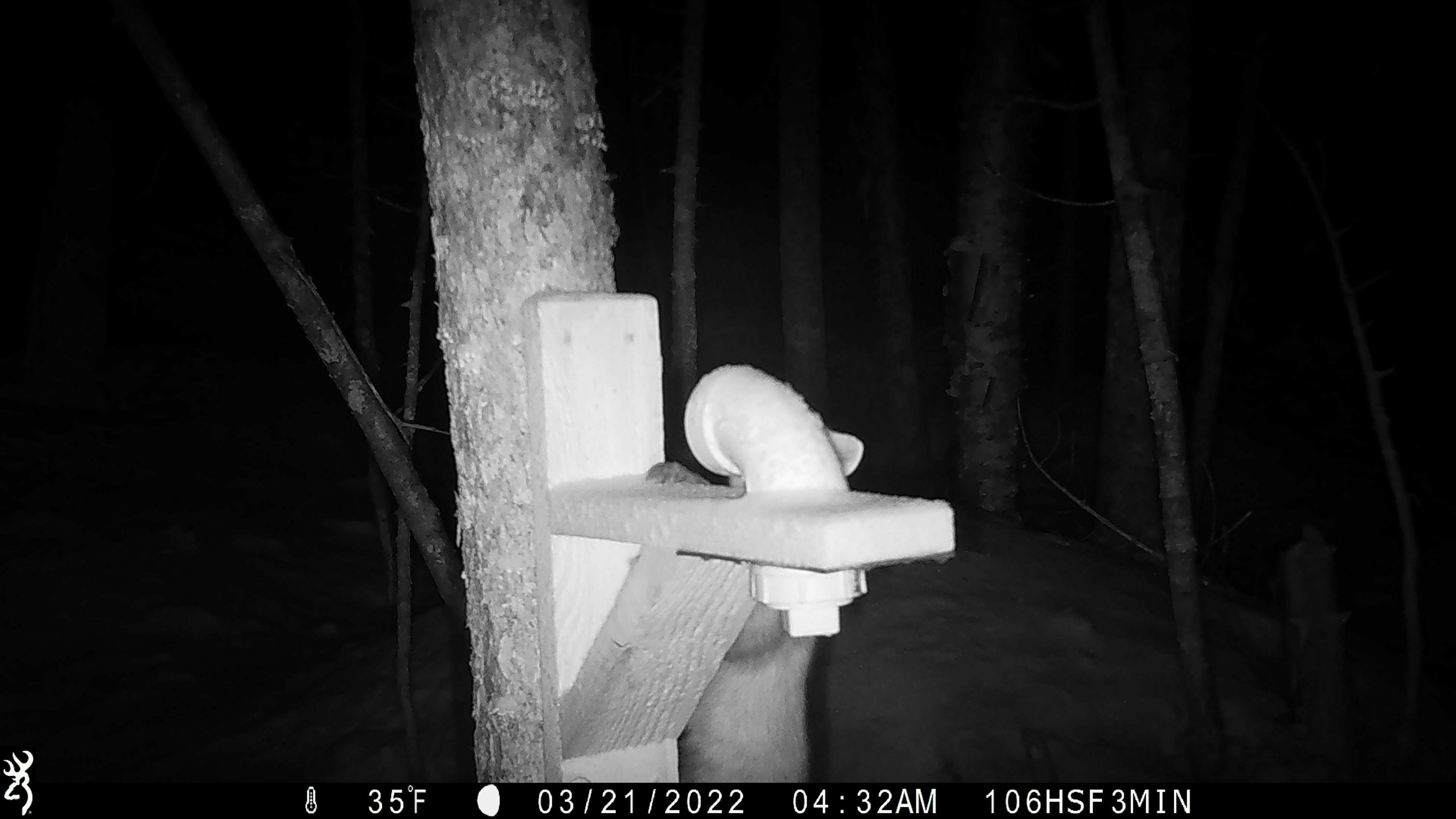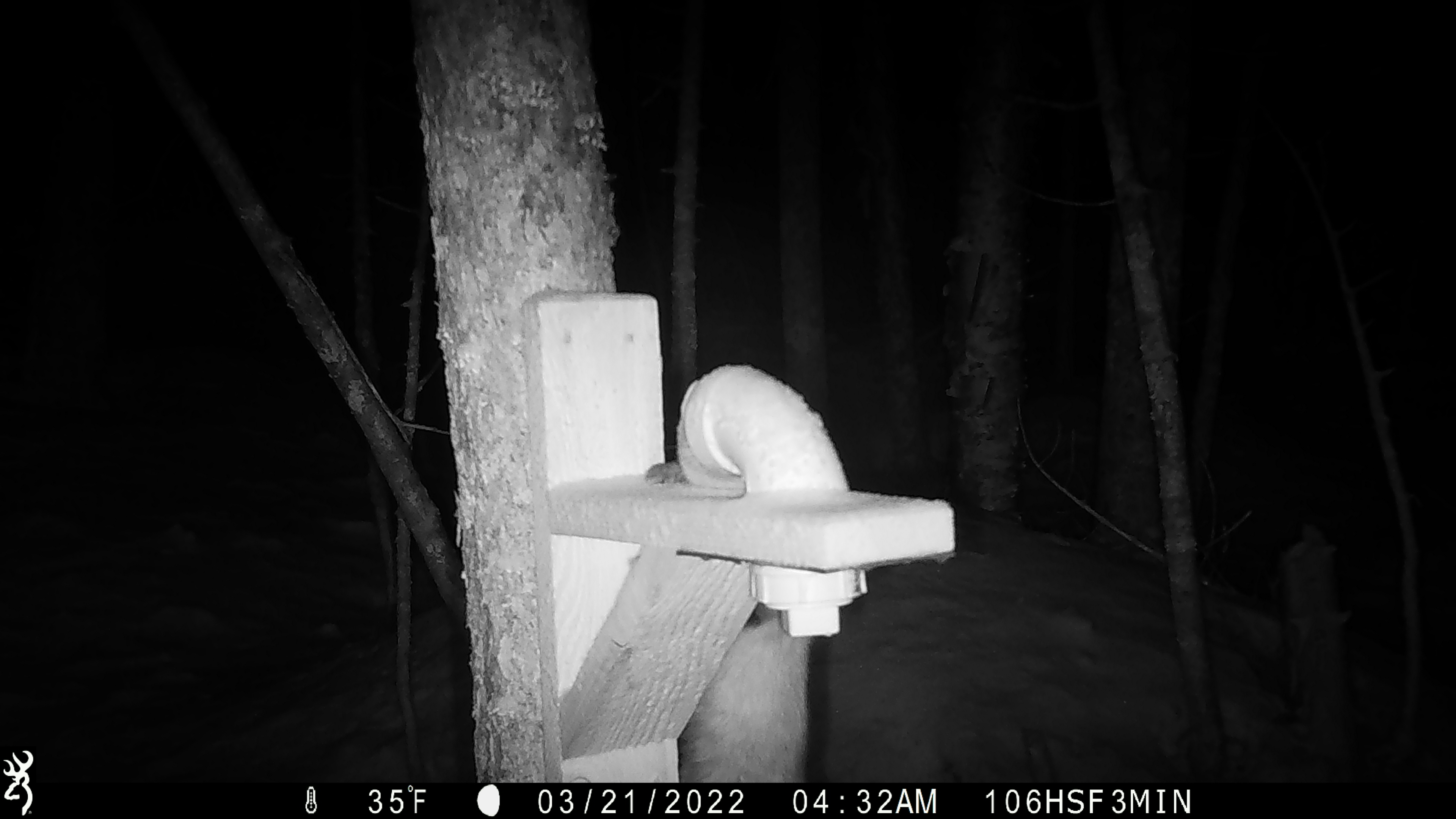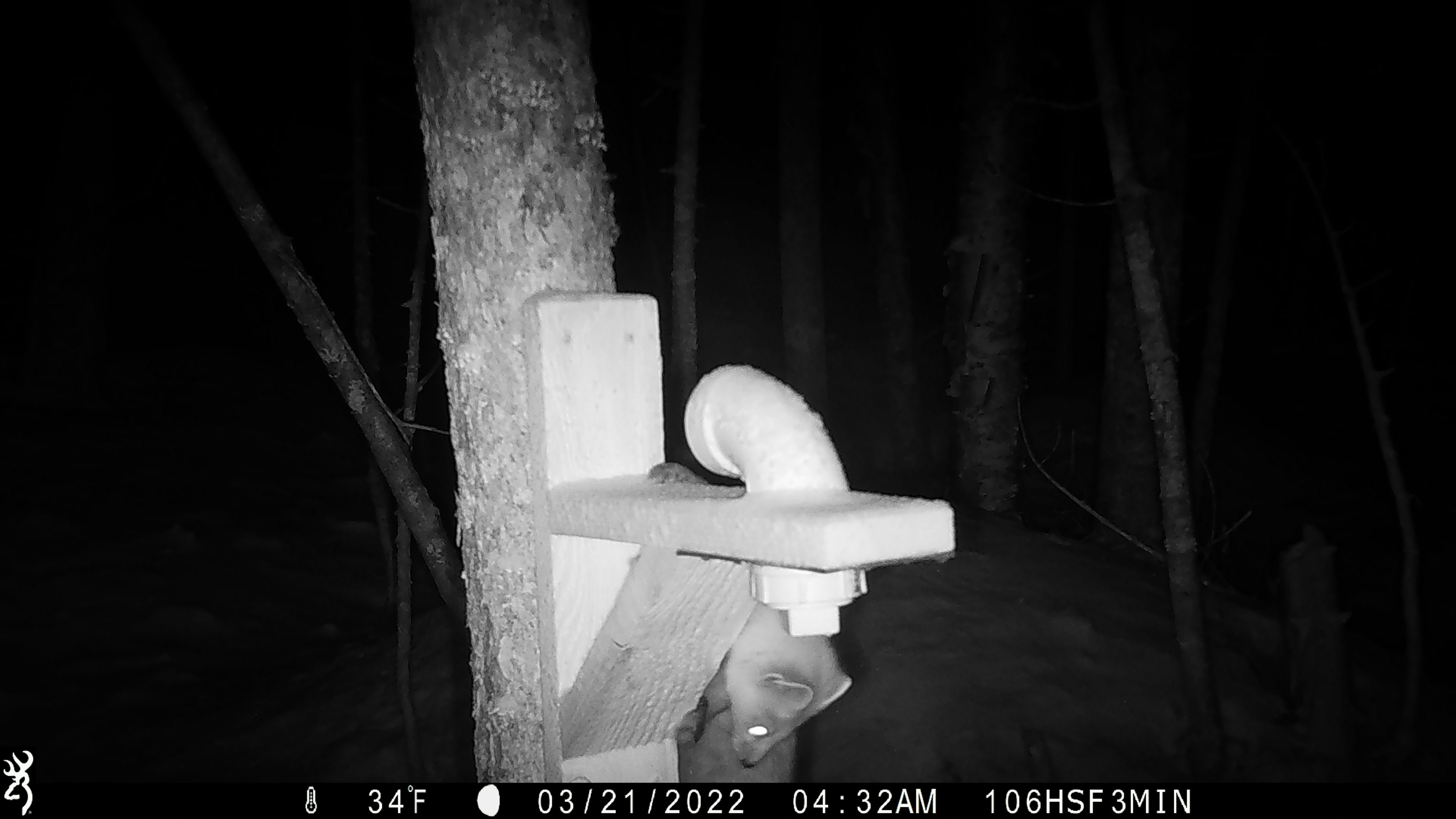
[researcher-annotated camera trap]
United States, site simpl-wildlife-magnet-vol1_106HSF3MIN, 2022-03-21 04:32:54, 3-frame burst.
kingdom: Animalia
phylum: Chordata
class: Mammalia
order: Carnivora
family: Mustelidae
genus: Martes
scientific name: Martes americana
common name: american marten